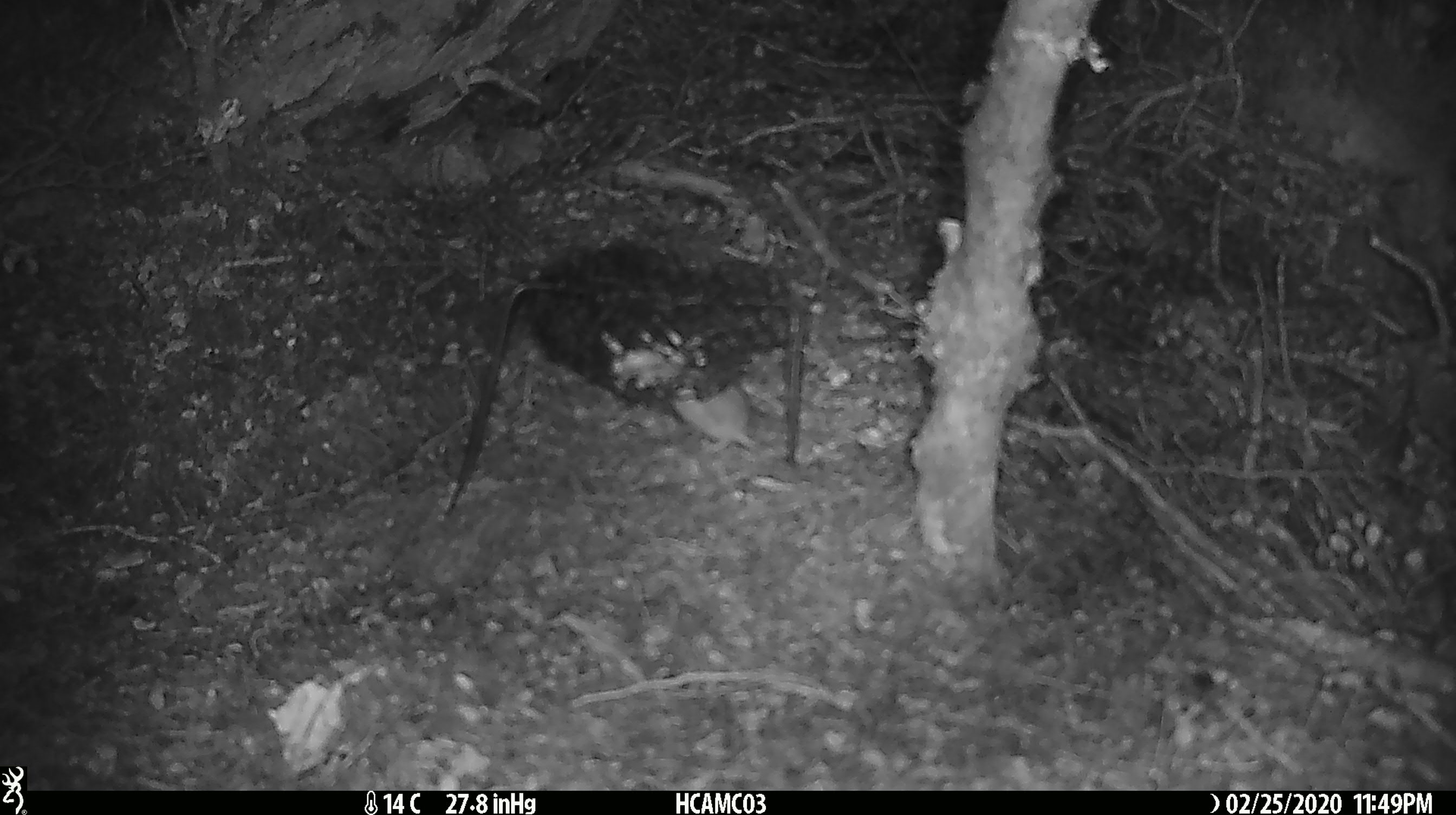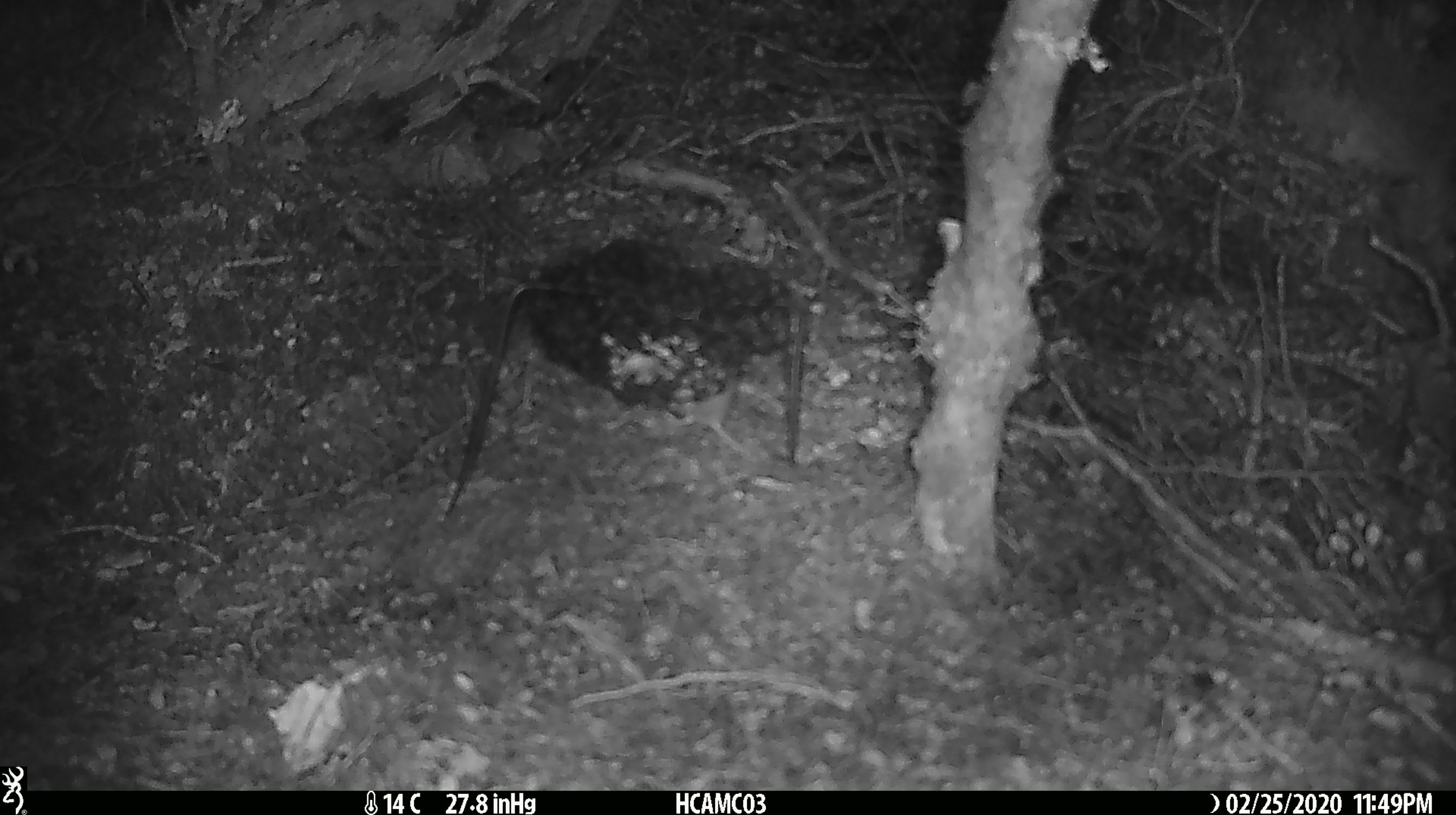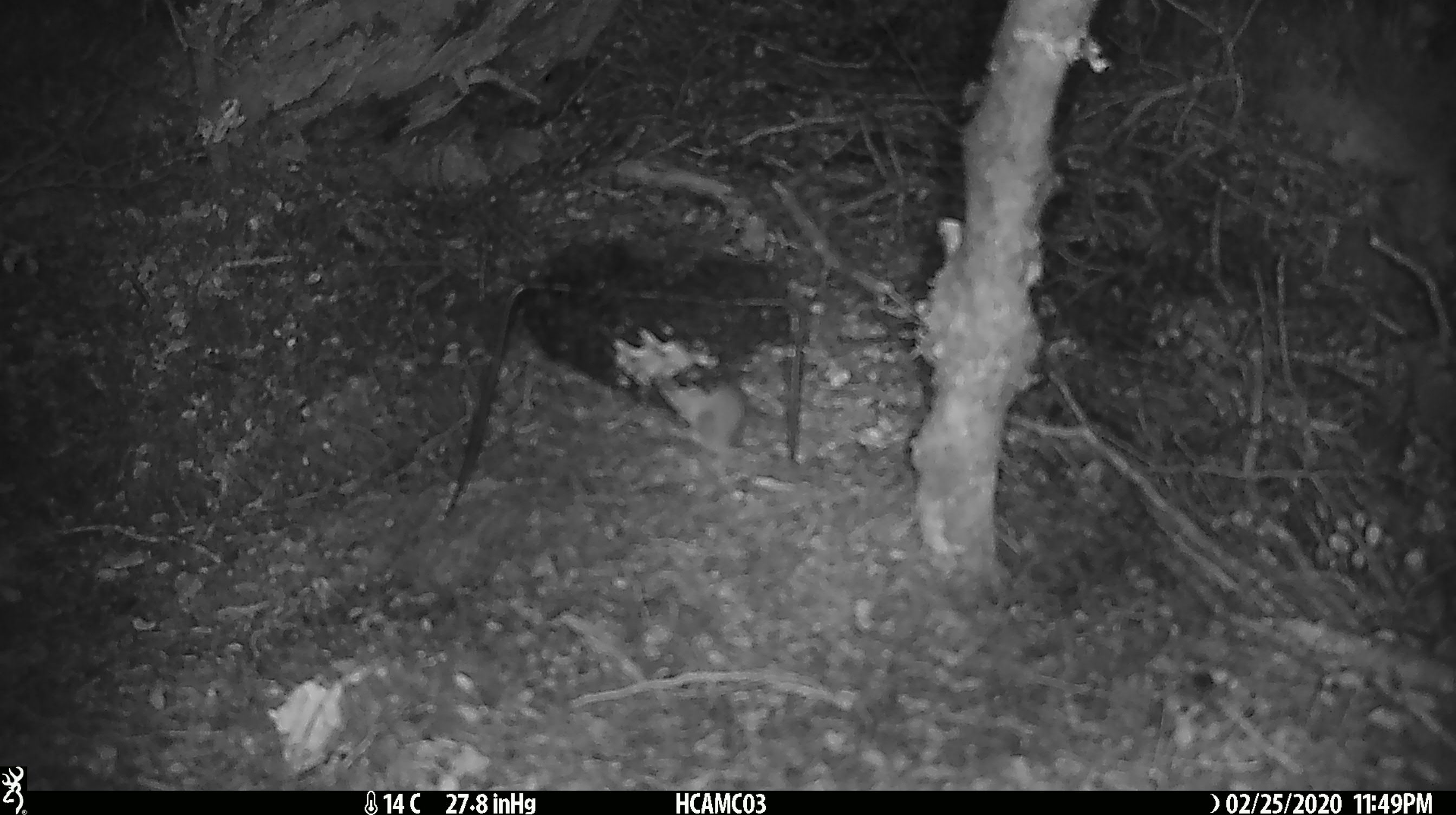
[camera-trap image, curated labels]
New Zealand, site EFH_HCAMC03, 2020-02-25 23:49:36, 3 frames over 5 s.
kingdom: Animalia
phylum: Chordata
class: Mammalia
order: Rodentia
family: Muridae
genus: Mus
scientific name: Mus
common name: mouse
Mouse (Mus).